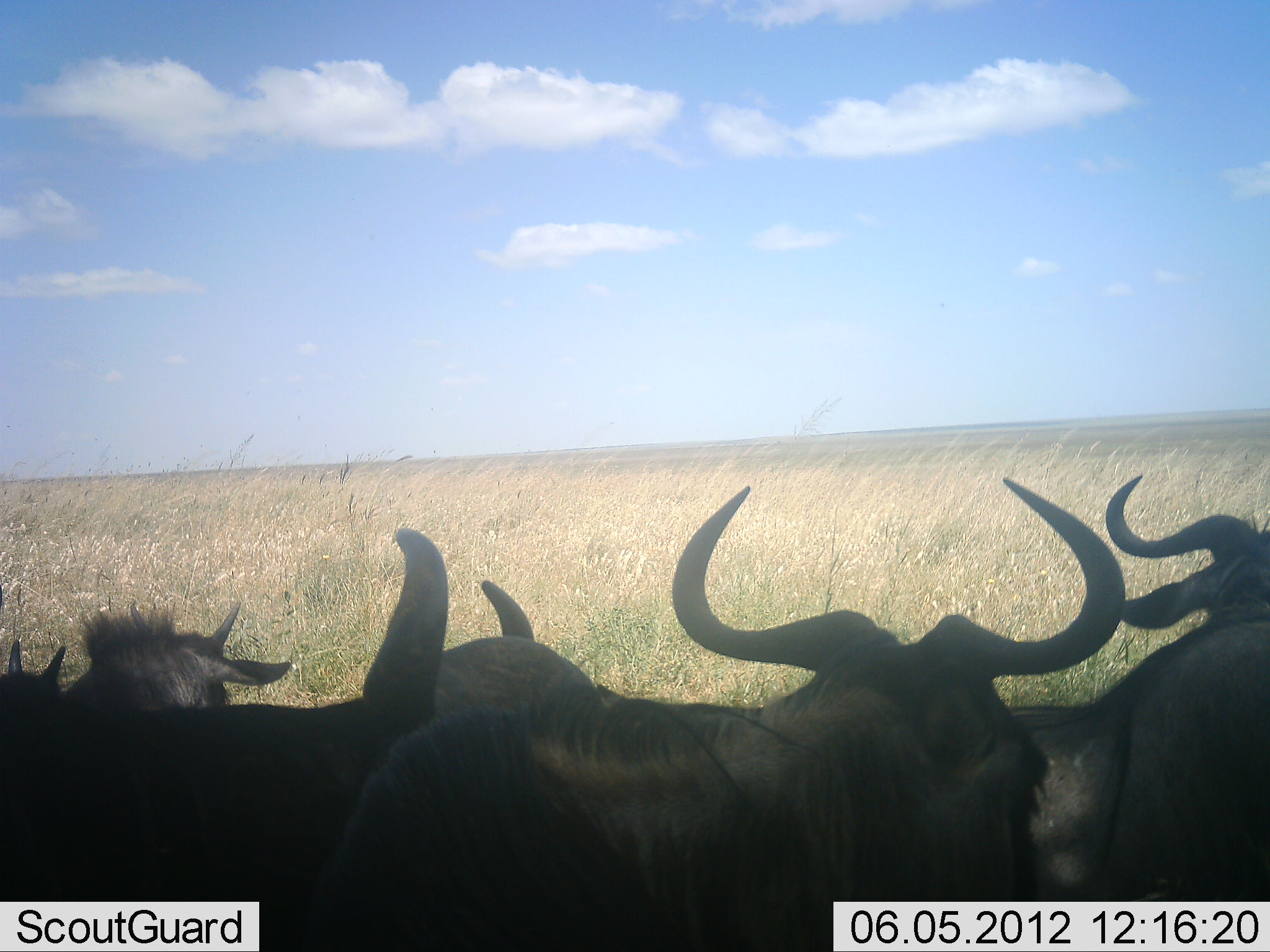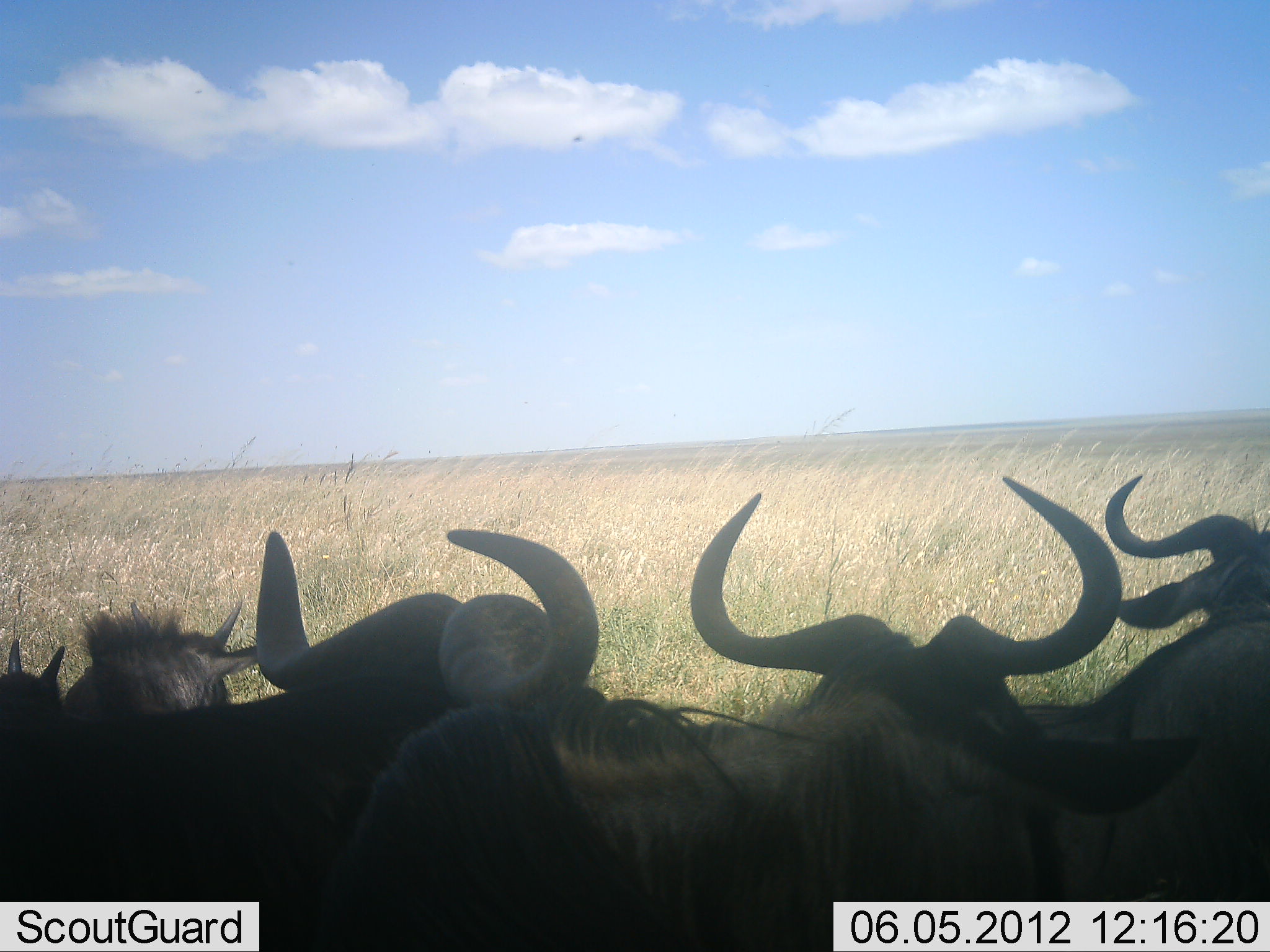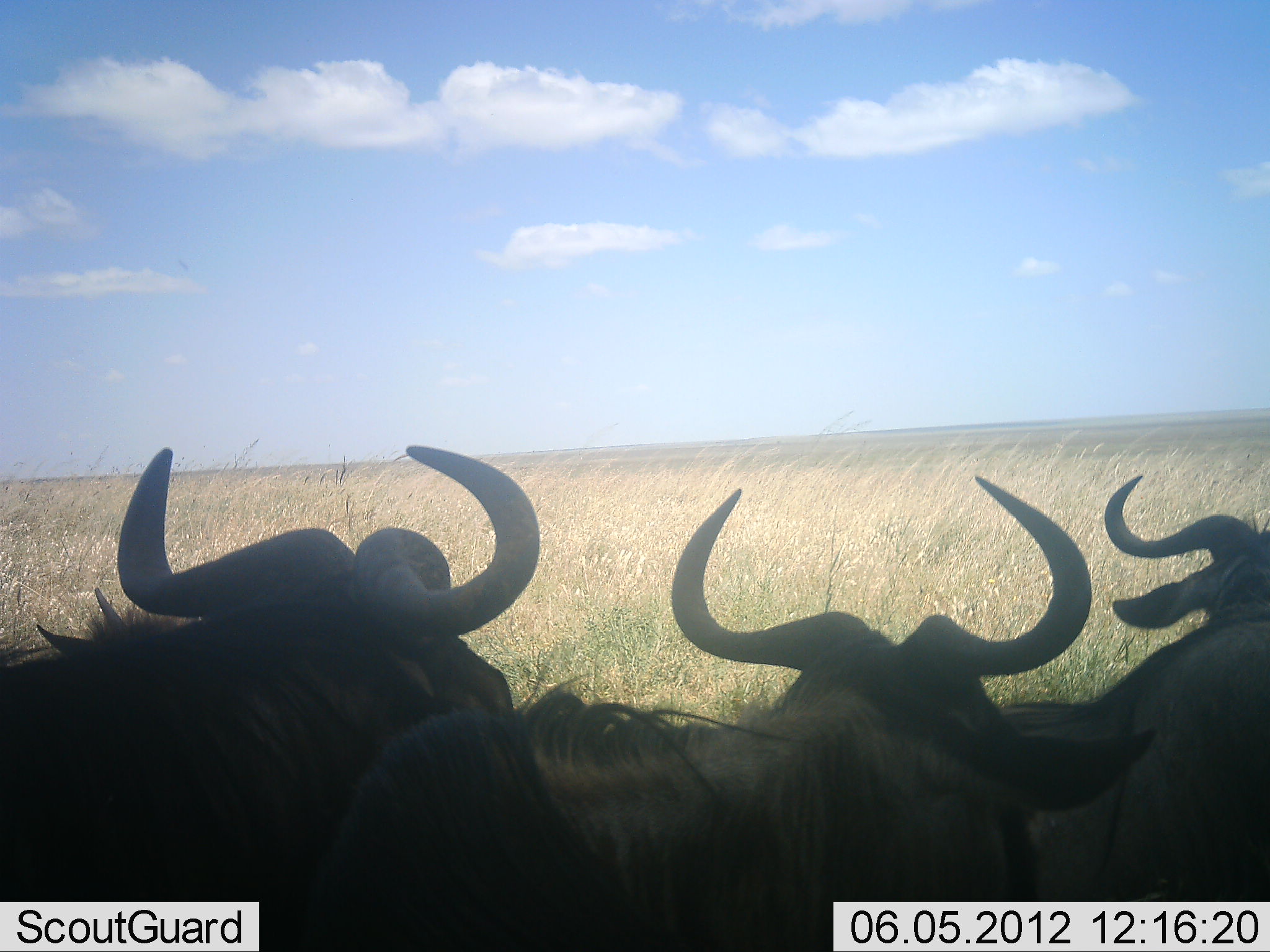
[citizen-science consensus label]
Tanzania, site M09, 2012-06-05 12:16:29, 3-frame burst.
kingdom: Animalia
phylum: Chordata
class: Mammalia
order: Artiodactyla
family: Bovidae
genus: Connochaetes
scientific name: Connochaetes taurinus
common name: blue wildebeest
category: wildebeest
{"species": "wildebeest (blue wildebeest) (Connochaetes taurinus)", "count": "5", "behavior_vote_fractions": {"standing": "67%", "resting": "67%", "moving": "8%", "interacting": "17%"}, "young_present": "25%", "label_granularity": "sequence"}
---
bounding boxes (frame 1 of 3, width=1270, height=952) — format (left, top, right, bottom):
animal: (298, 475, 1126, 952); (0, 527, 590, 952); (1007, 473, 1270, 952); (63, 598, 293, 713); (0, 640, 70, 721)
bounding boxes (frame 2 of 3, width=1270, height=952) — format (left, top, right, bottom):
animal: (316, 475, 1126, 952); (0, 526, 599, 952); (1013, 473, 1270, 952); (63, 598, 262, 713); (0, 640, 69, 721)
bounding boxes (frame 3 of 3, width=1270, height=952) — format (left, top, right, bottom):
animal: (303, 475, 1095, 952); (0, 442, 543, 952); (993, 473, 1270, 952)